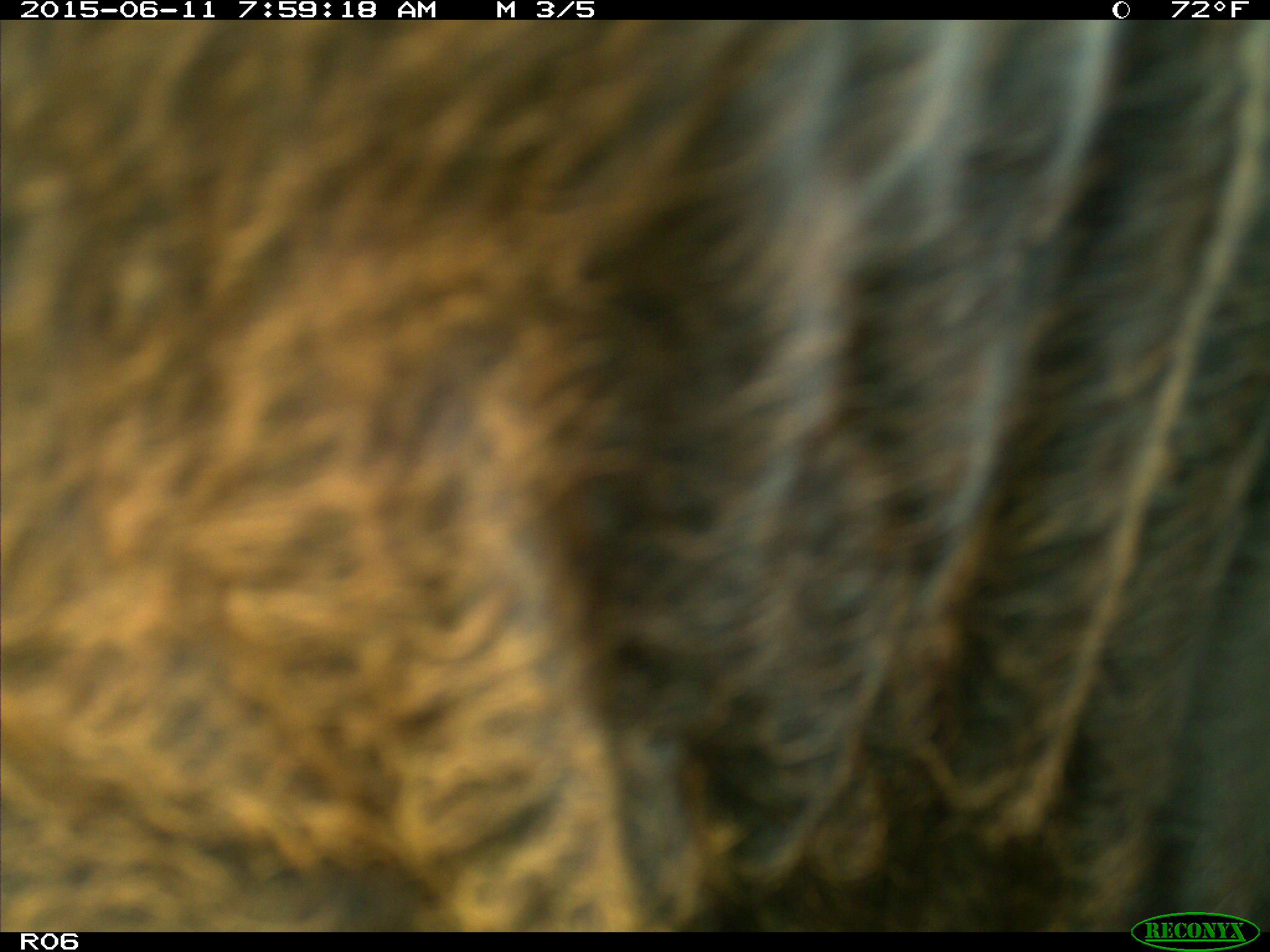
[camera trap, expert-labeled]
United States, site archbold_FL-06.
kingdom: Animalia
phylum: Chordata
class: Mammalia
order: Artiodactyla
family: Bovidae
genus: Bos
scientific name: Bos taurus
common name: domestic cow